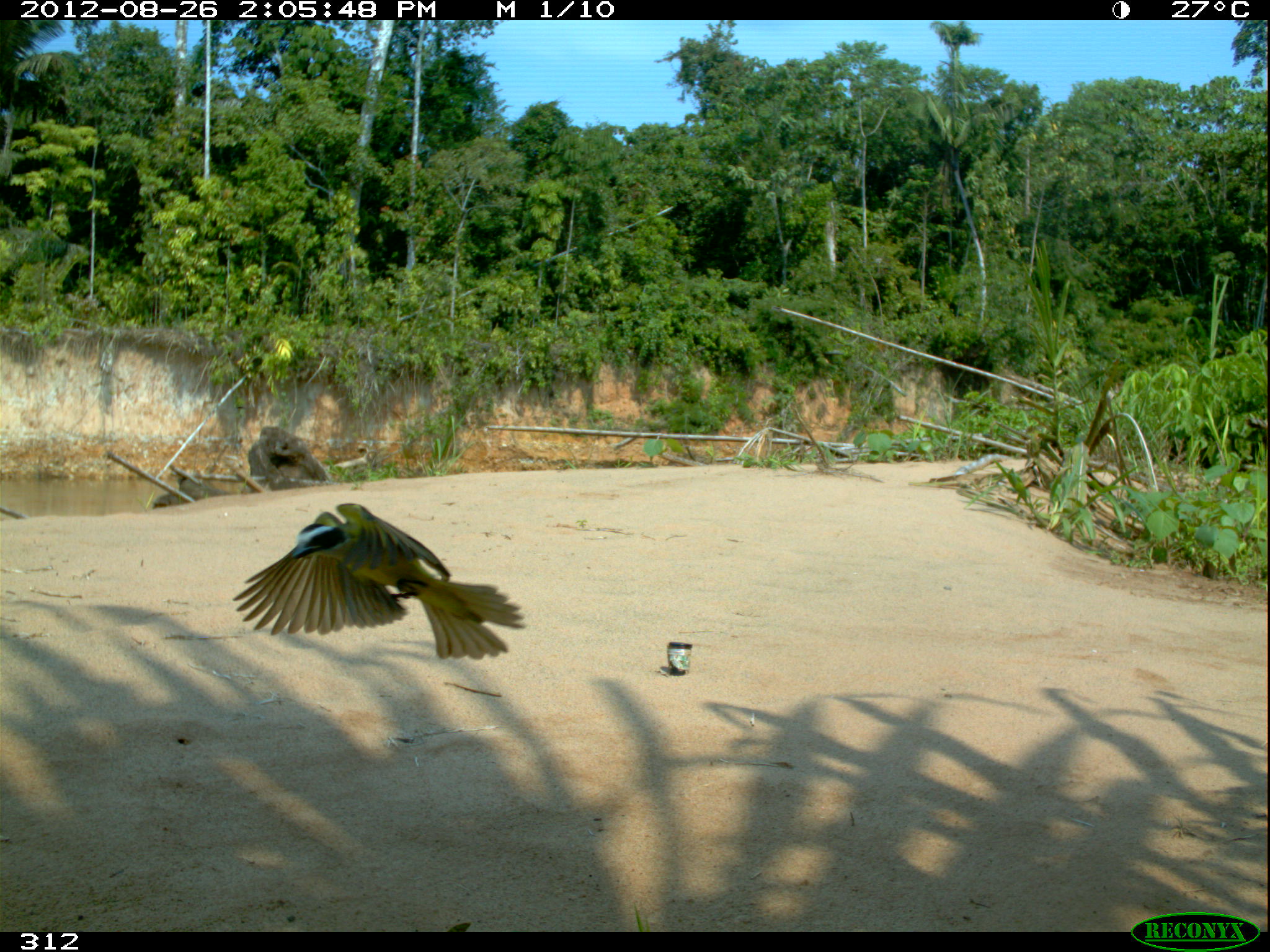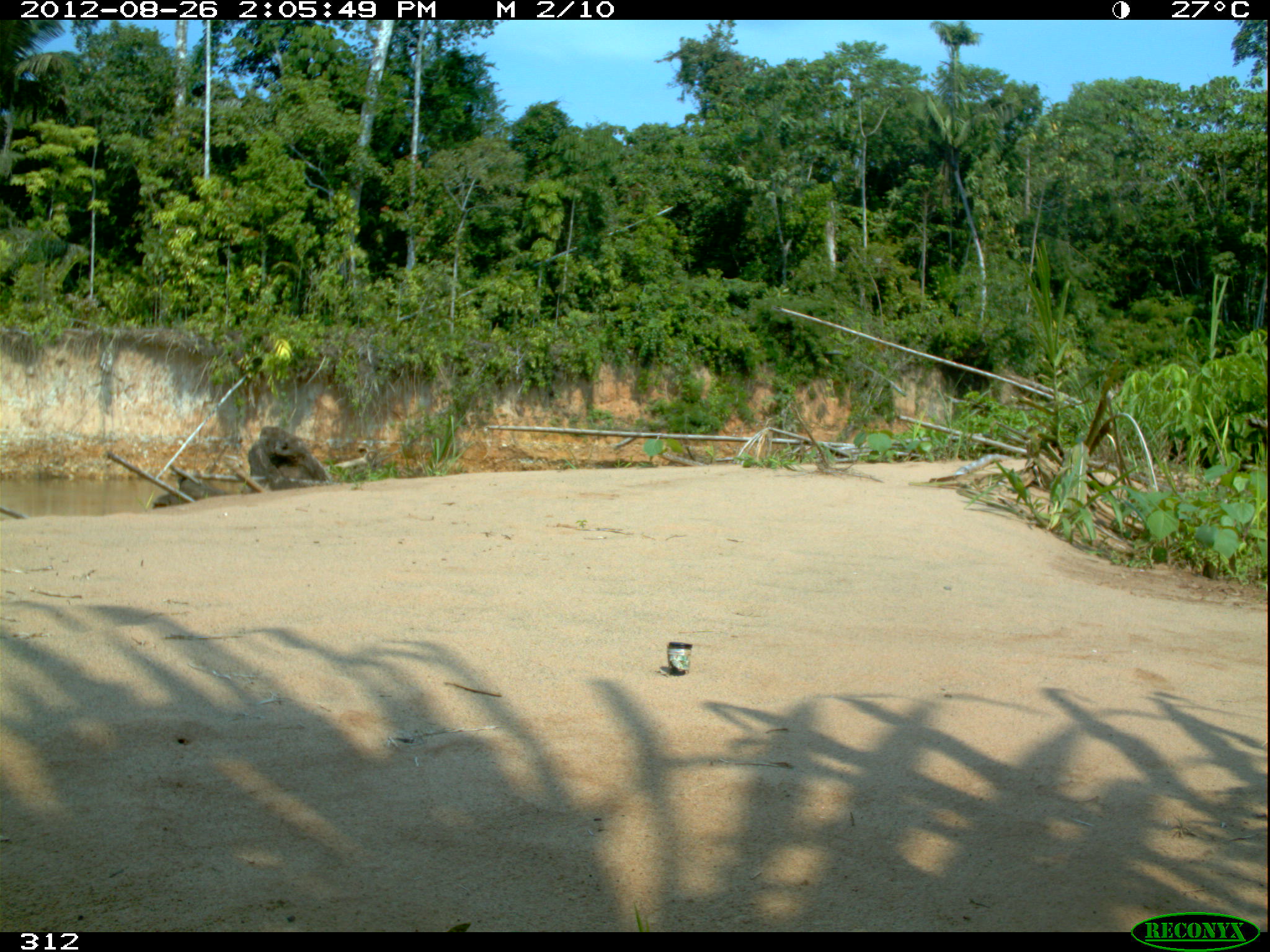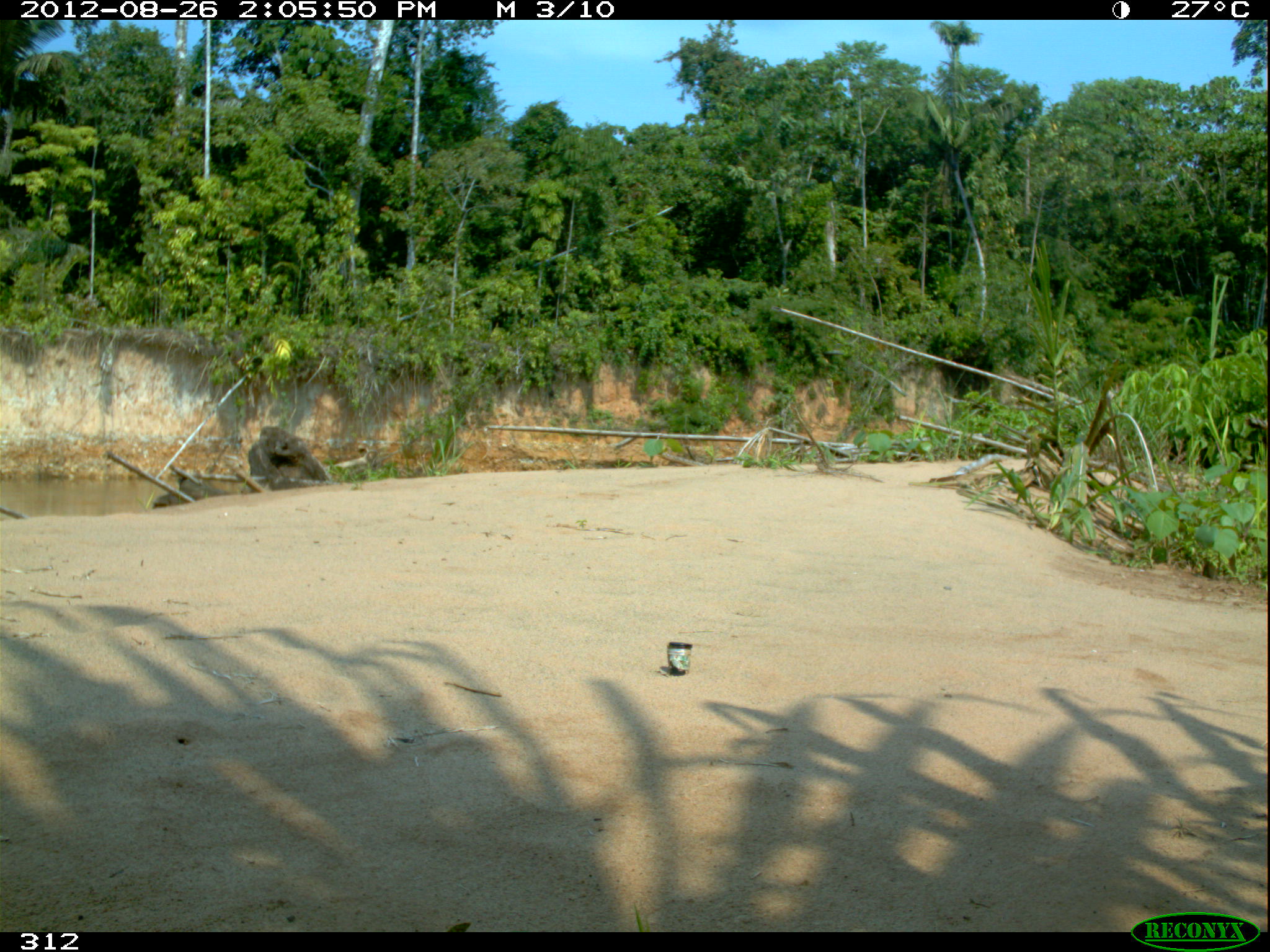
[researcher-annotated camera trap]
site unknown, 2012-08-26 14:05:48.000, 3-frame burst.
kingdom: Animalia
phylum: Chordata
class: Aves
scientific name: Aves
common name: bird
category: unknown bird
Unknown bird (bird) (Aves).